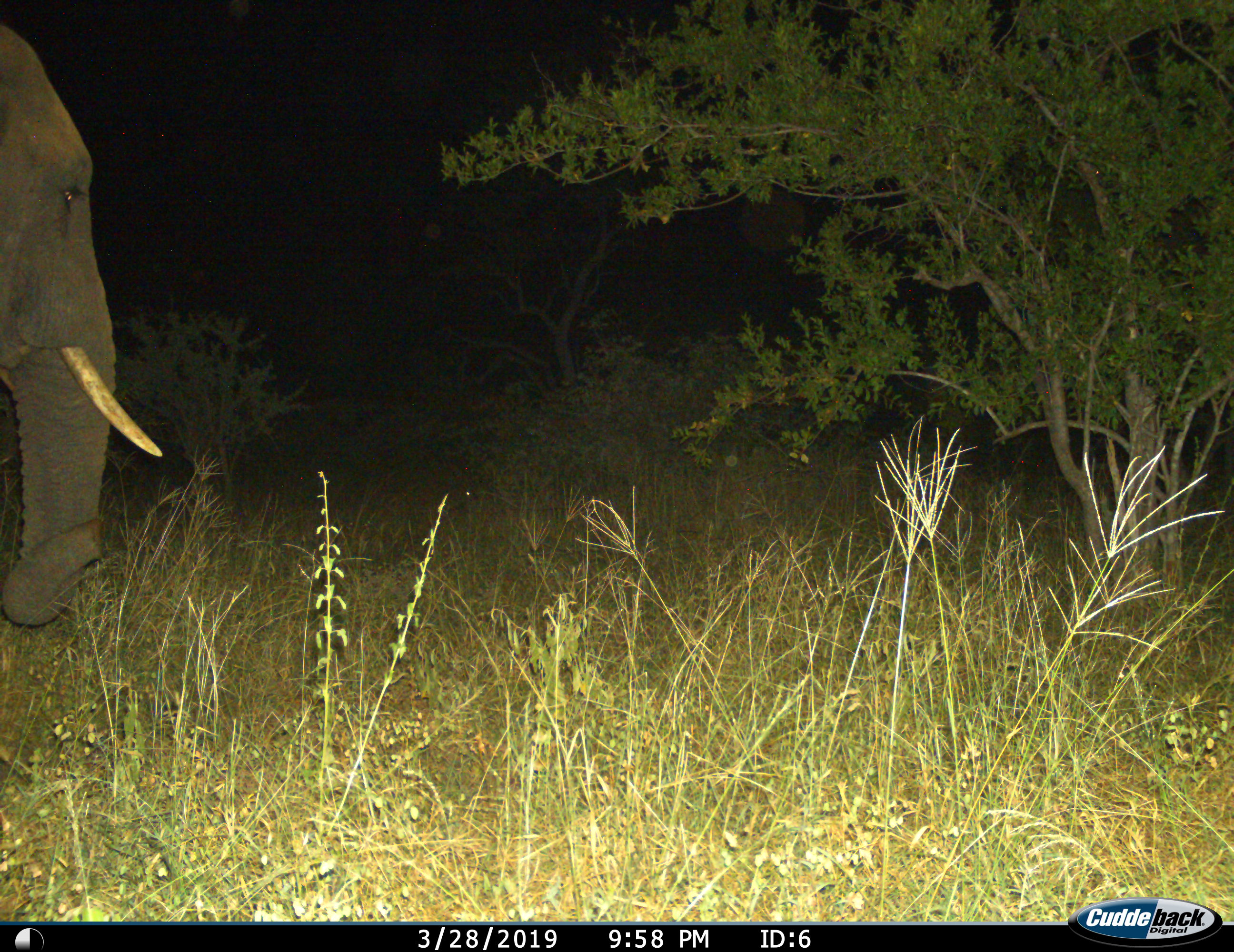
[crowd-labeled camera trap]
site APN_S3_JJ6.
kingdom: Animalia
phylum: Chordata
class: Mammalia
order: Proboscidea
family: Elephantidae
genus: Loxodonta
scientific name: Loxodonta africana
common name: african bush elephant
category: elephant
Elephant (african bush elephant) (Loxodonta africana), count 1. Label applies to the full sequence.